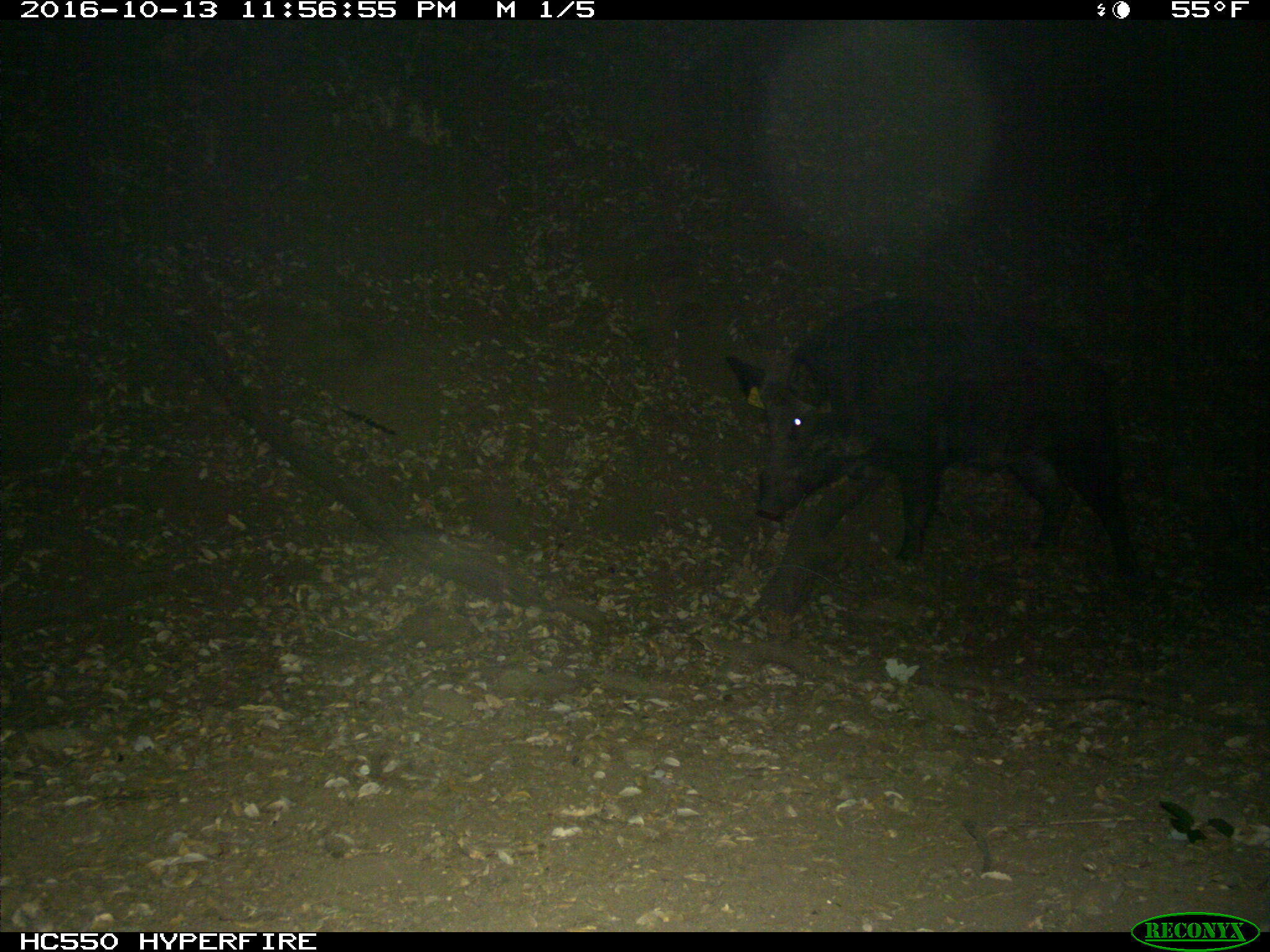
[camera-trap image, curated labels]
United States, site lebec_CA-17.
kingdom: Animalia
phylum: Chordata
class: Mammalia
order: Artiodactyla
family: Suidae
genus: Sus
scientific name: Sus scrofa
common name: wild boar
Sus scrofa (wild boar).